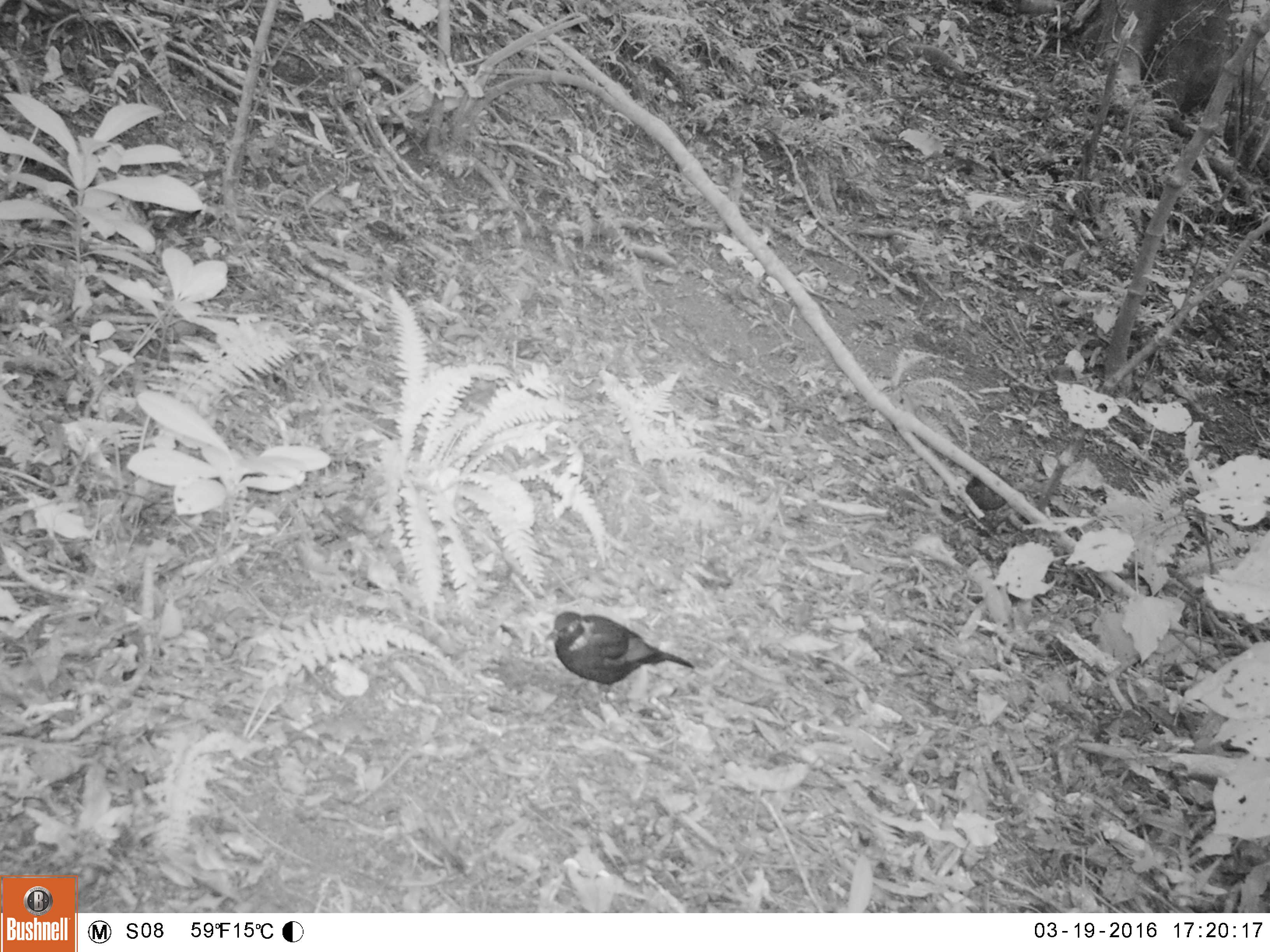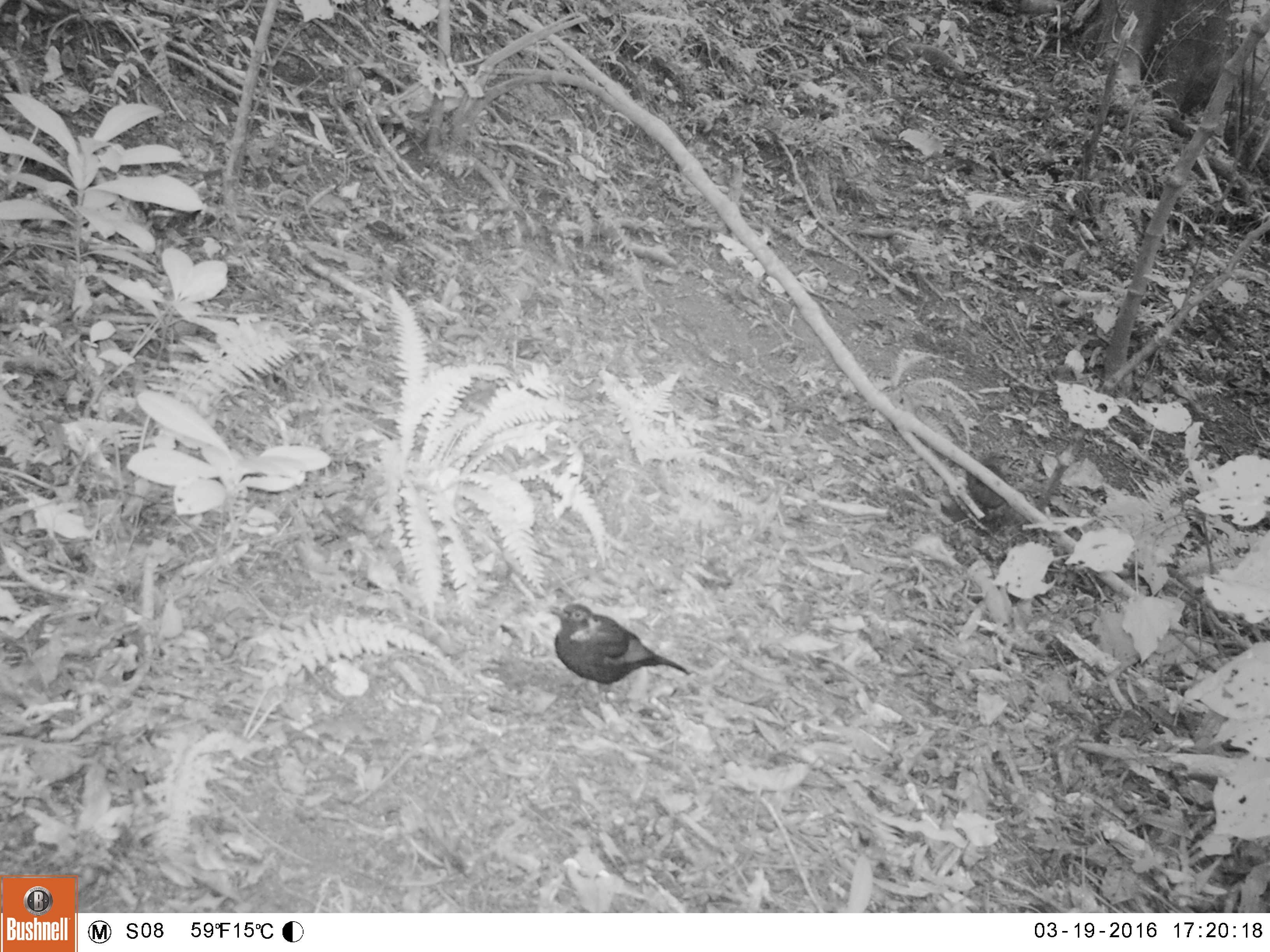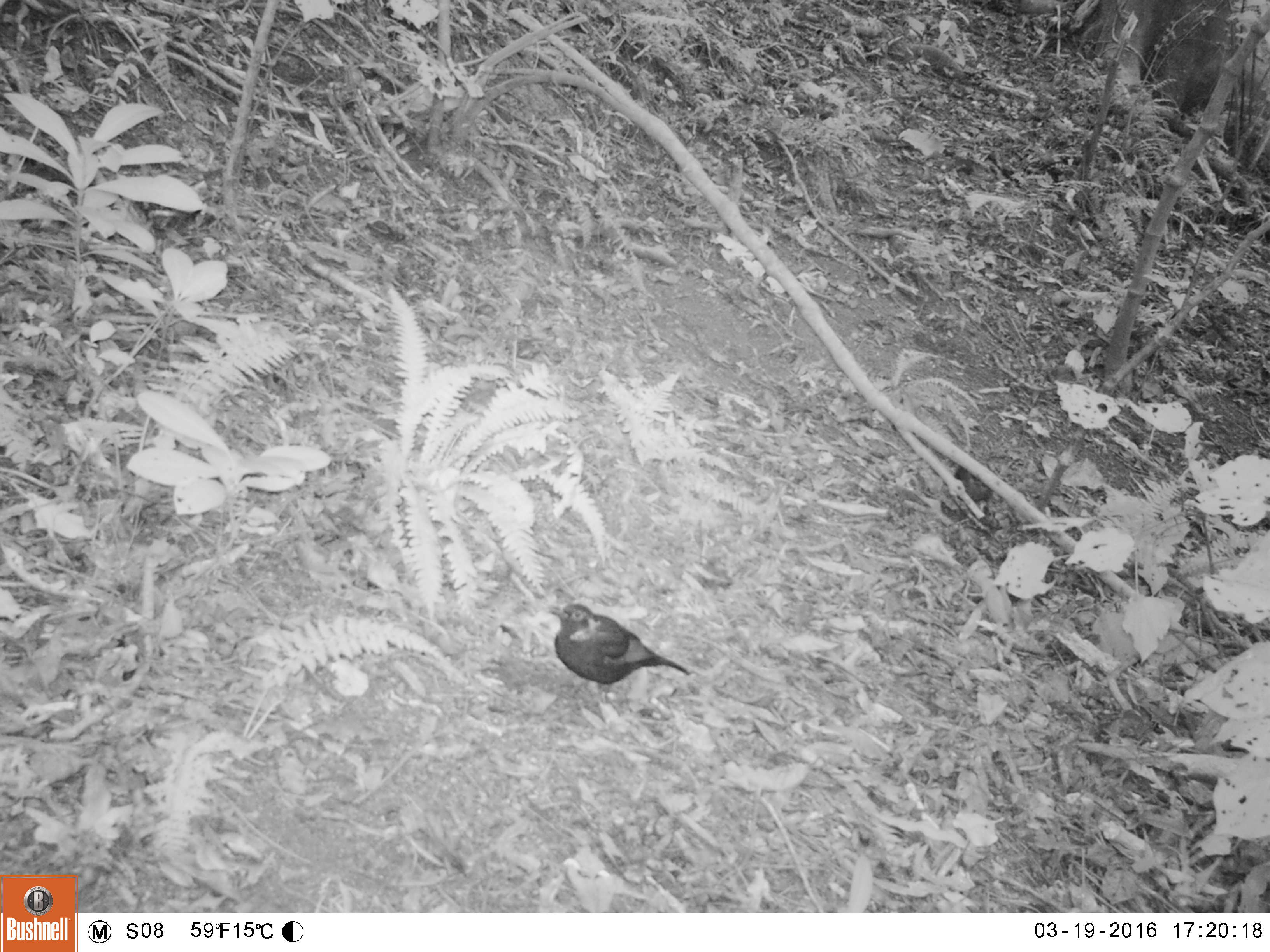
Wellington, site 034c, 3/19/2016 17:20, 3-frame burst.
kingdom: Animalia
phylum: Chordata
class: Aves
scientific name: Aves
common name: bird